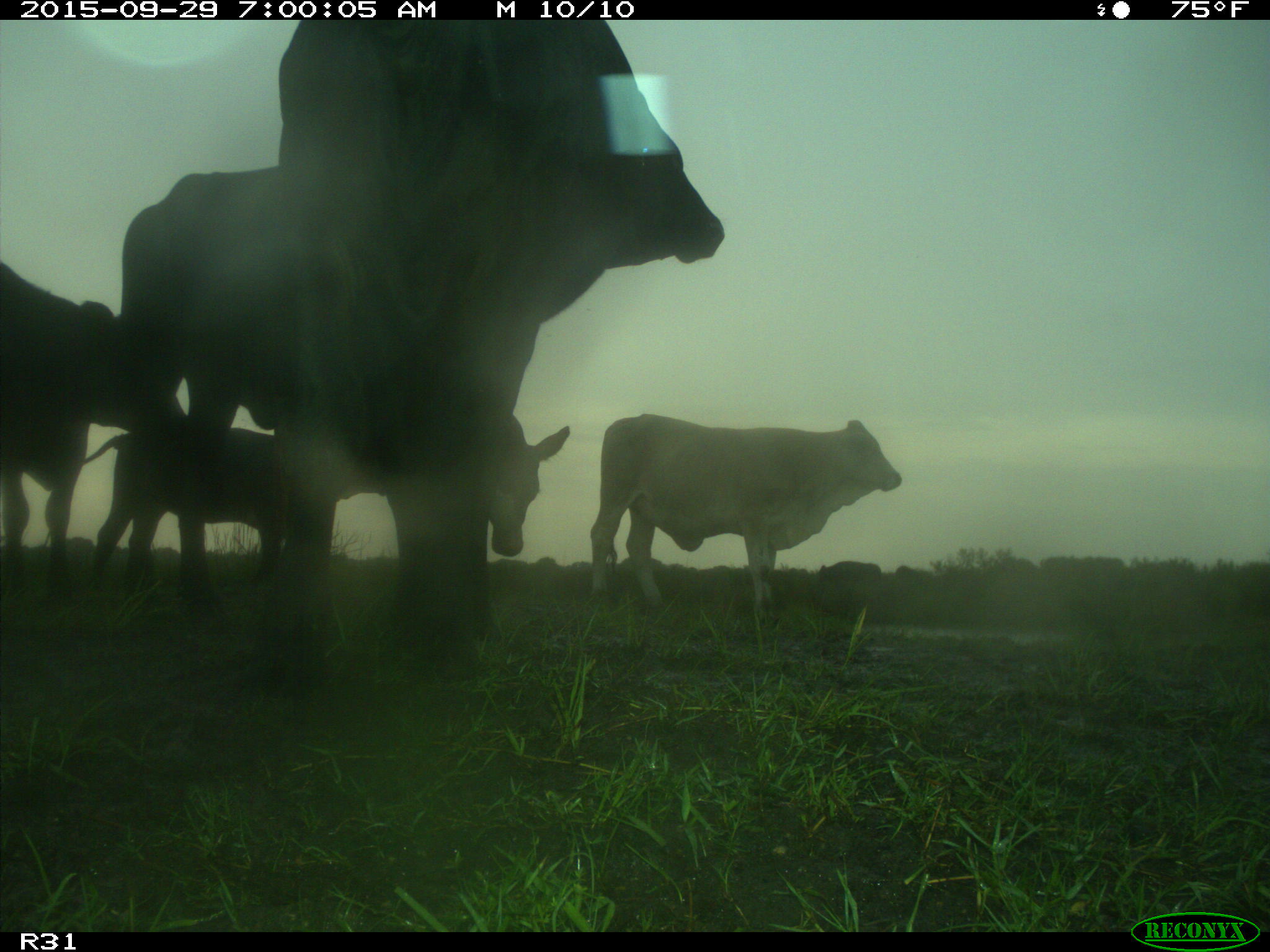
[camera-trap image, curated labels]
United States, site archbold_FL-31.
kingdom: Animalia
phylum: Chordata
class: Mammalia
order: Artiodactyla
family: Bovidae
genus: Bos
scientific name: Bos taurus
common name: domestic cow